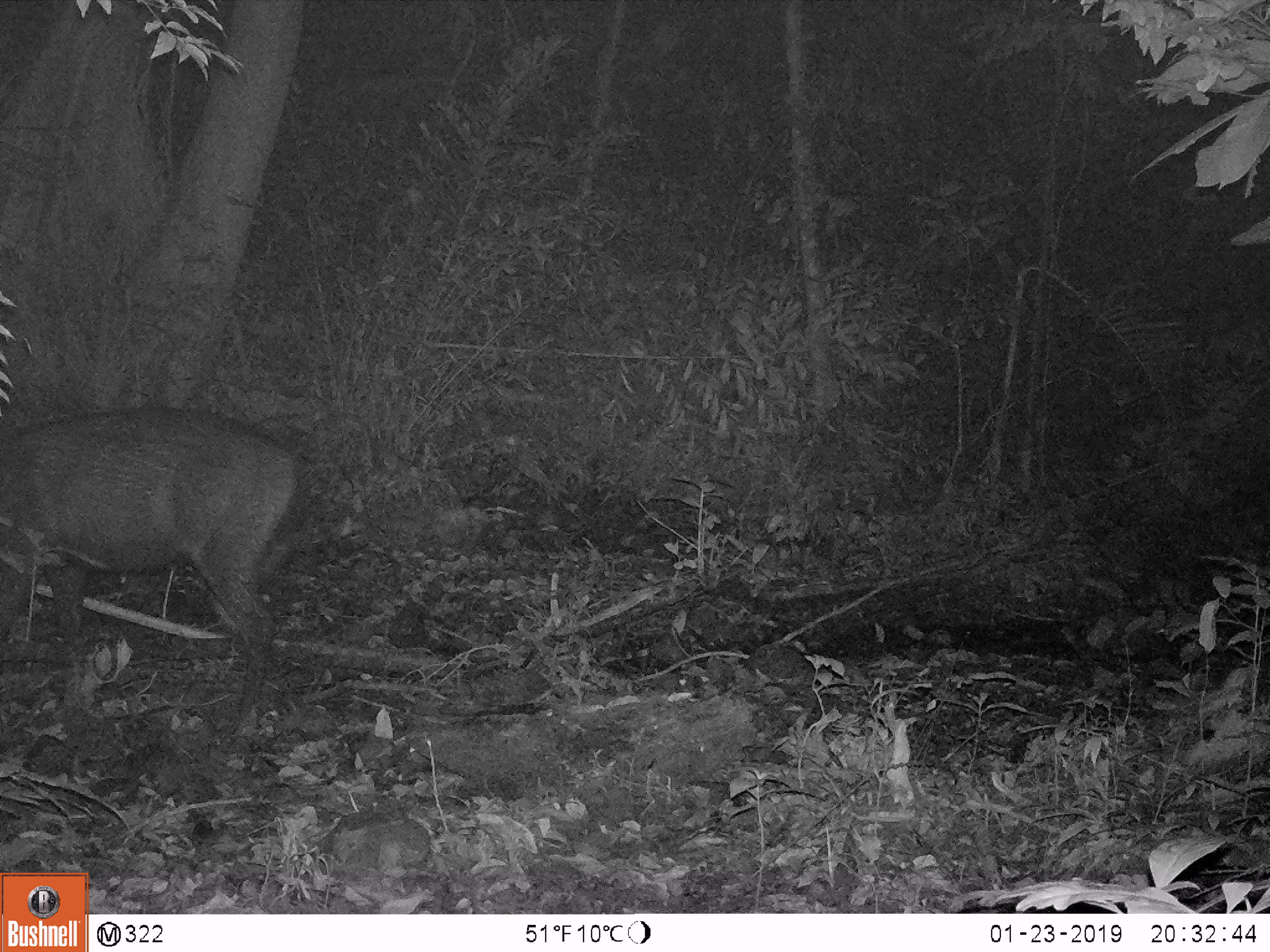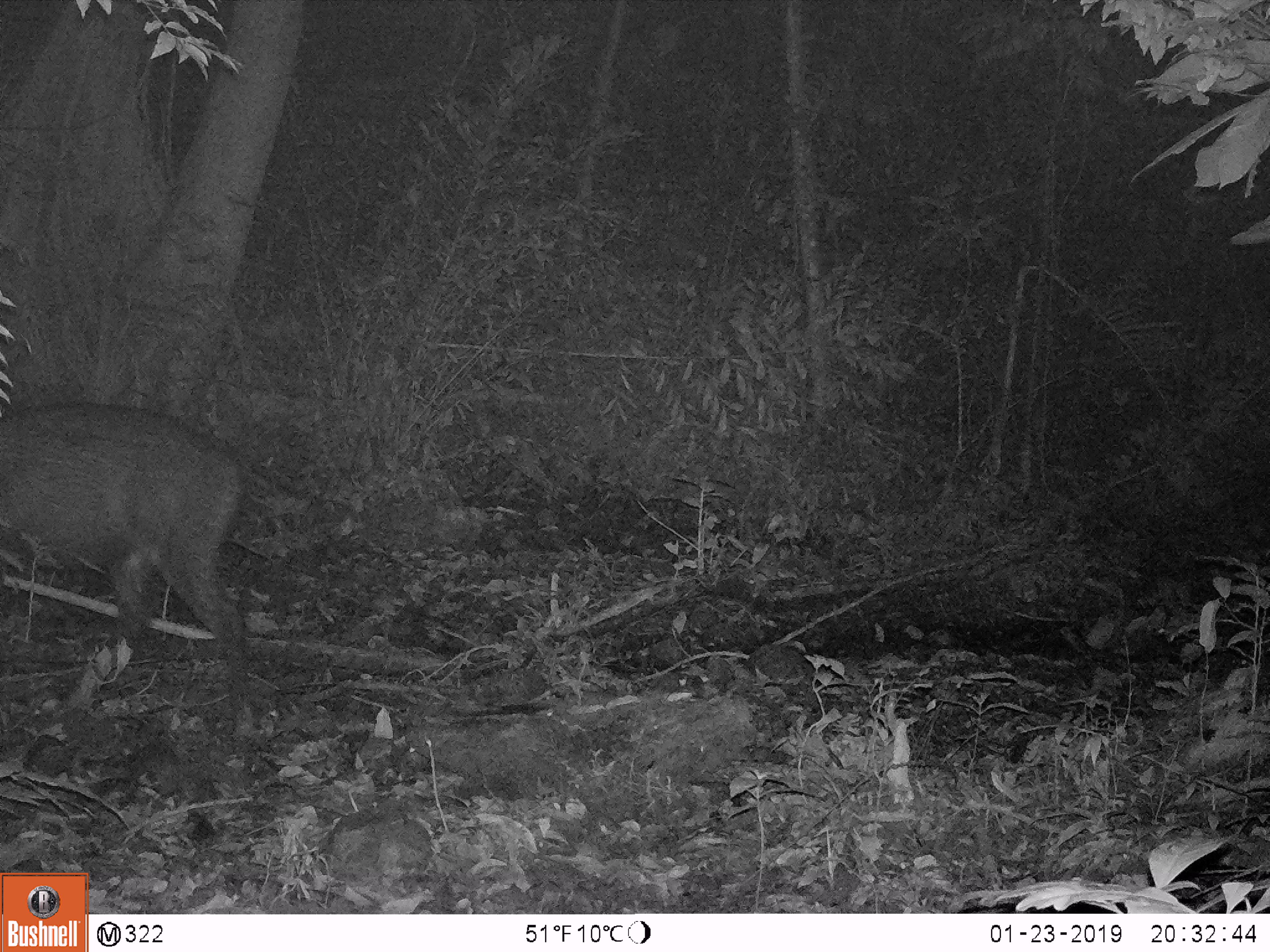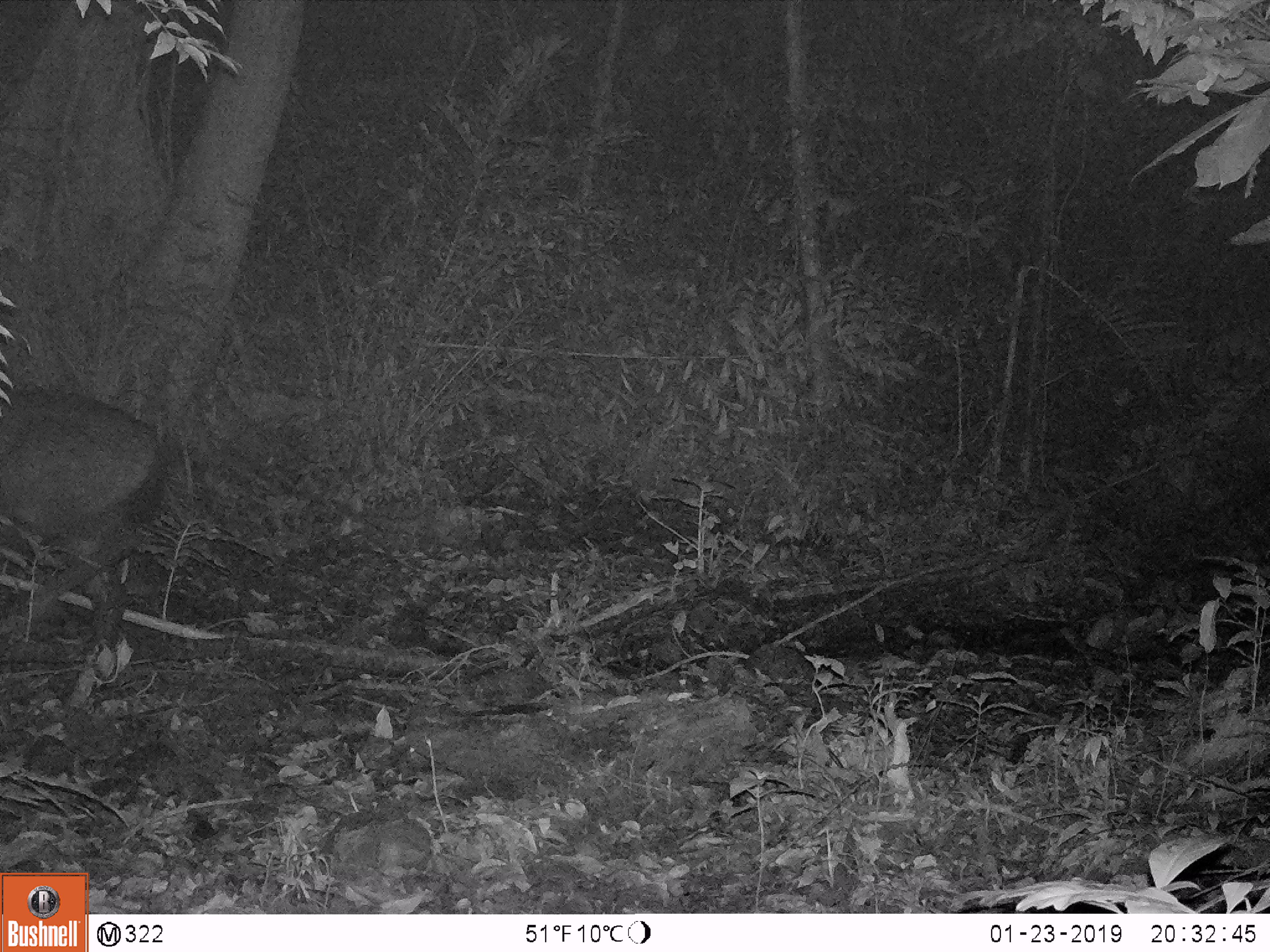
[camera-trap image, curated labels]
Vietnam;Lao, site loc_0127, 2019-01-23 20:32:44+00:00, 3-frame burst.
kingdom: Animalia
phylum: Chordata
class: Mammalia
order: Artiodactyla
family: Cervidae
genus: Rusa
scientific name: Rusa unicolor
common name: sambar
Sambar (Rusa unicolor). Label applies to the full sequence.